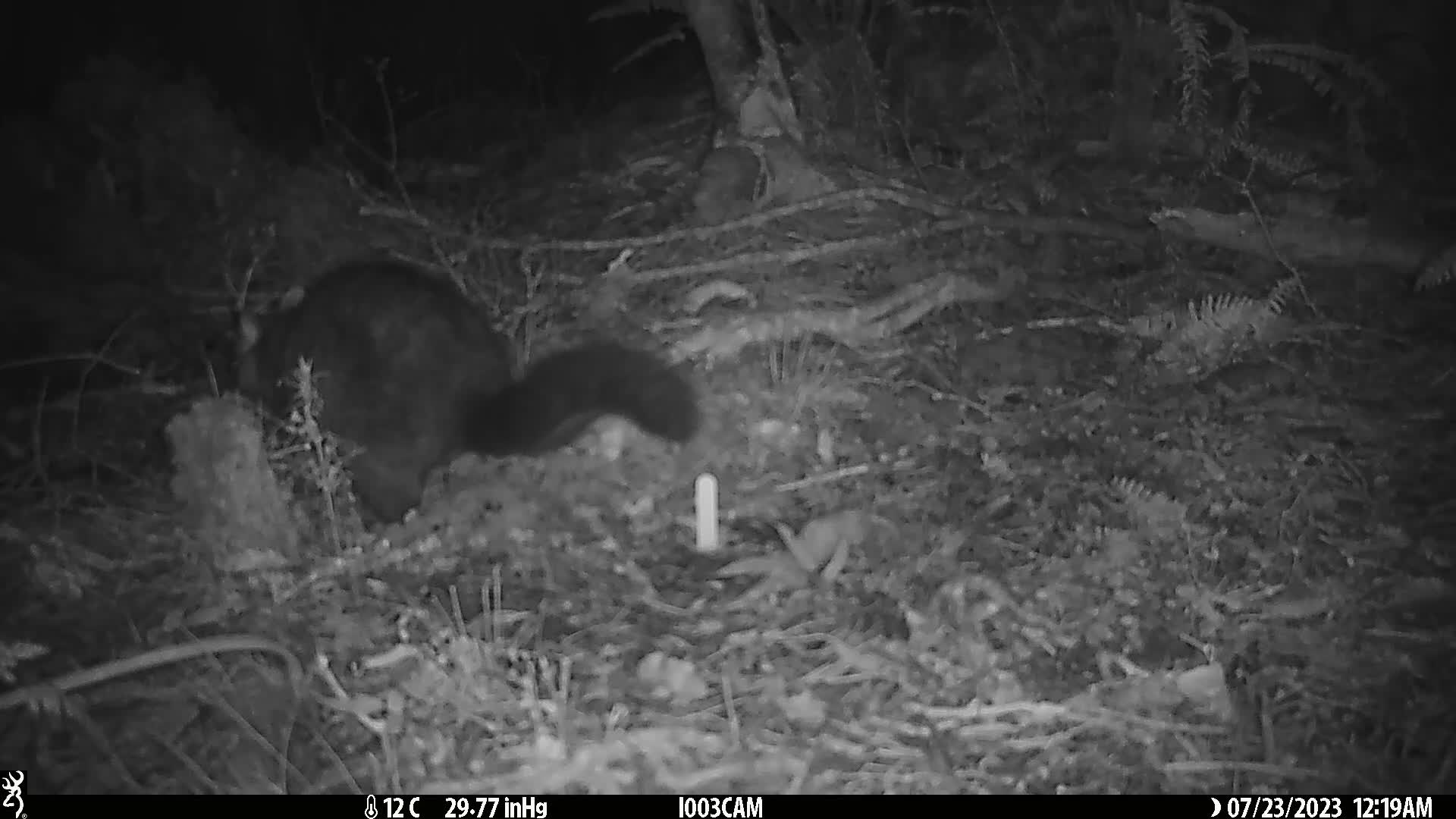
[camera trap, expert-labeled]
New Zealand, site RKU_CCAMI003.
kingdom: Animalia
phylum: Chordata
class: Mammalia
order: Diprotodontia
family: Phalangeridae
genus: Trichosurus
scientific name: Trichosurus vulpecula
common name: common brushtail possum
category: possum